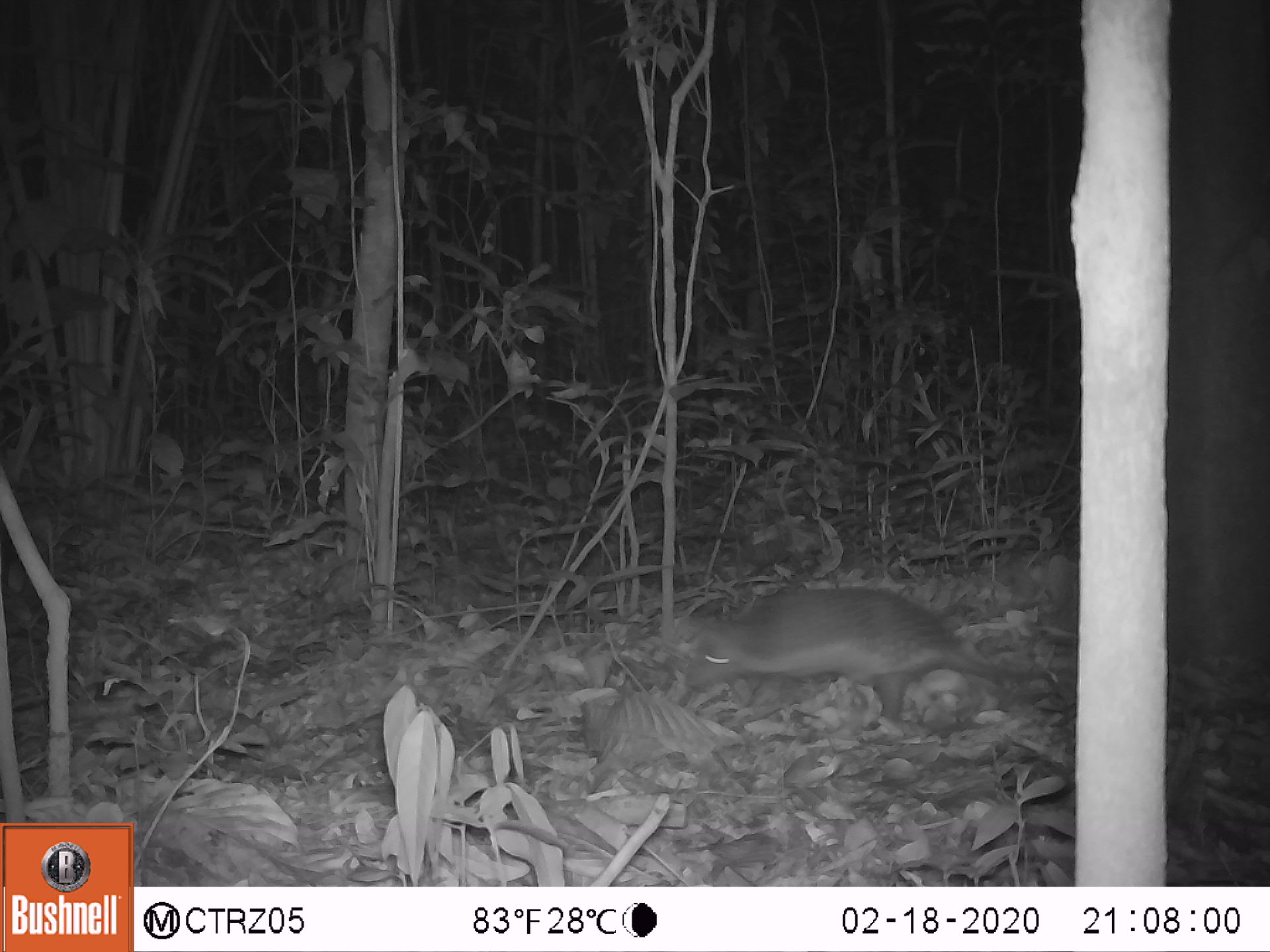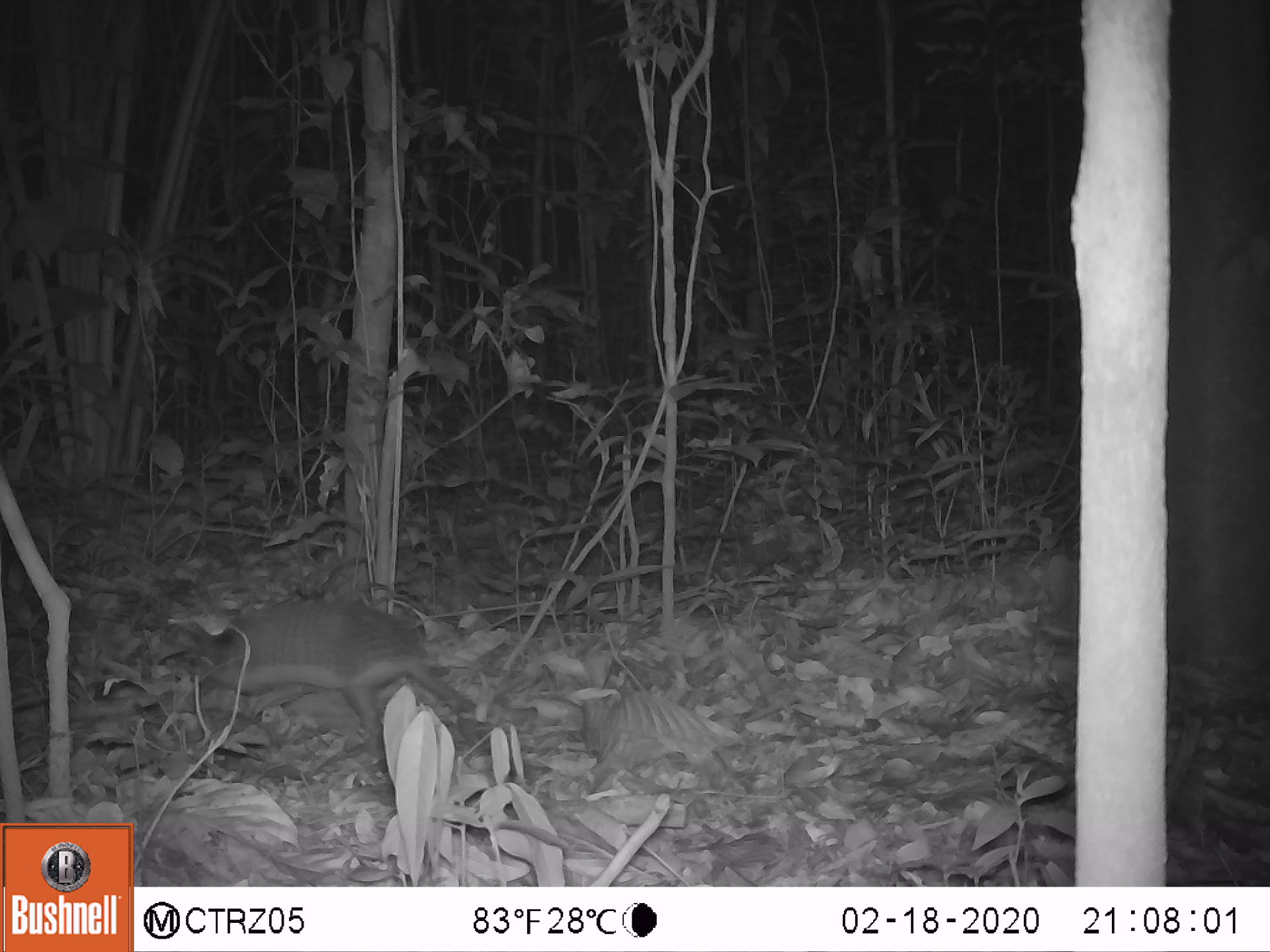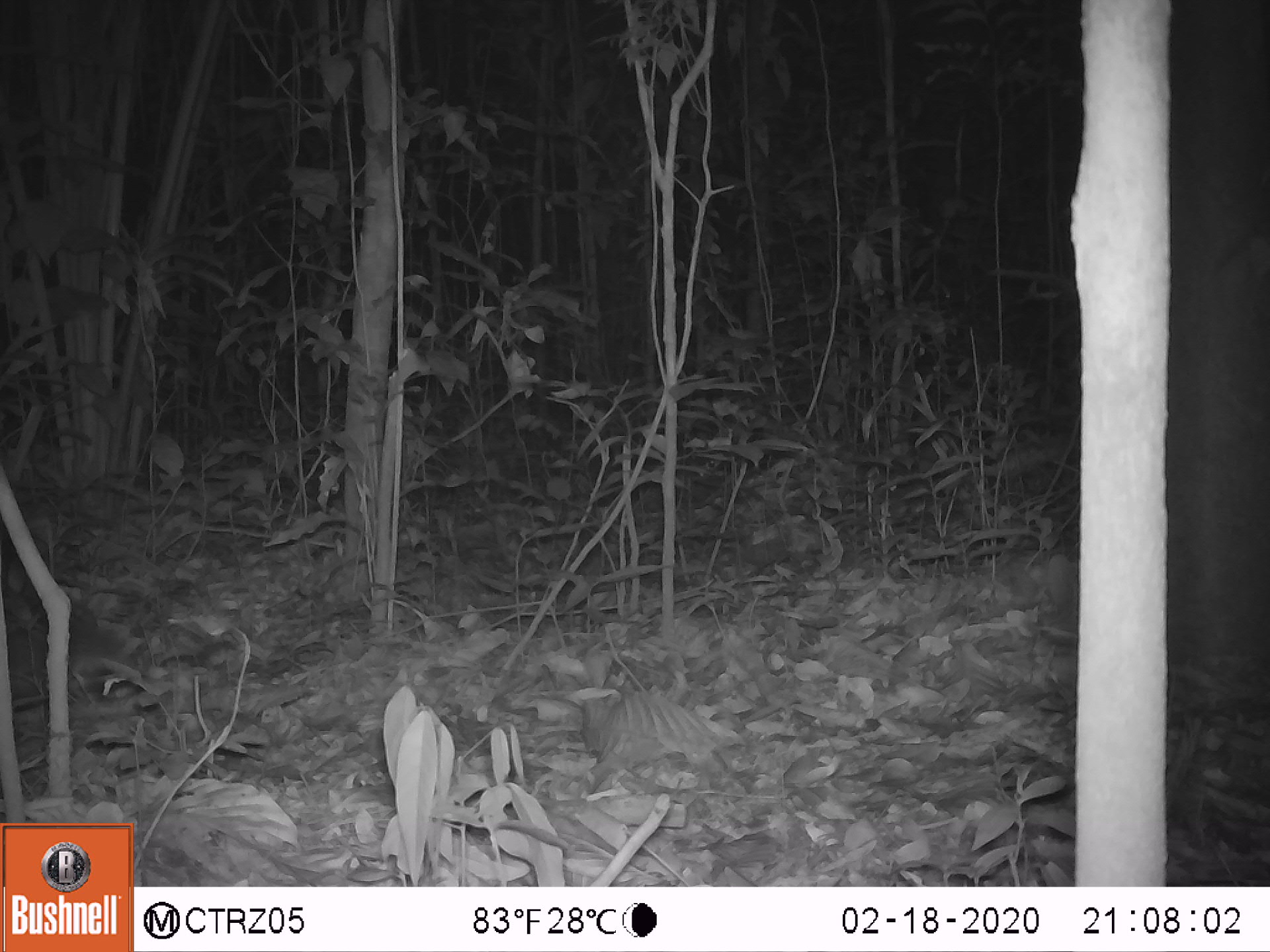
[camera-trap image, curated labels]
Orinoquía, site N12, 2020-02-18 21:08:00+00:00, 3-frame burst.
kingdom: Animalia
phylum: Chordata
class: Mammalia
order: Cingulata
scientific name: Cingulata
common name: armadillo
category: unknown armadillo